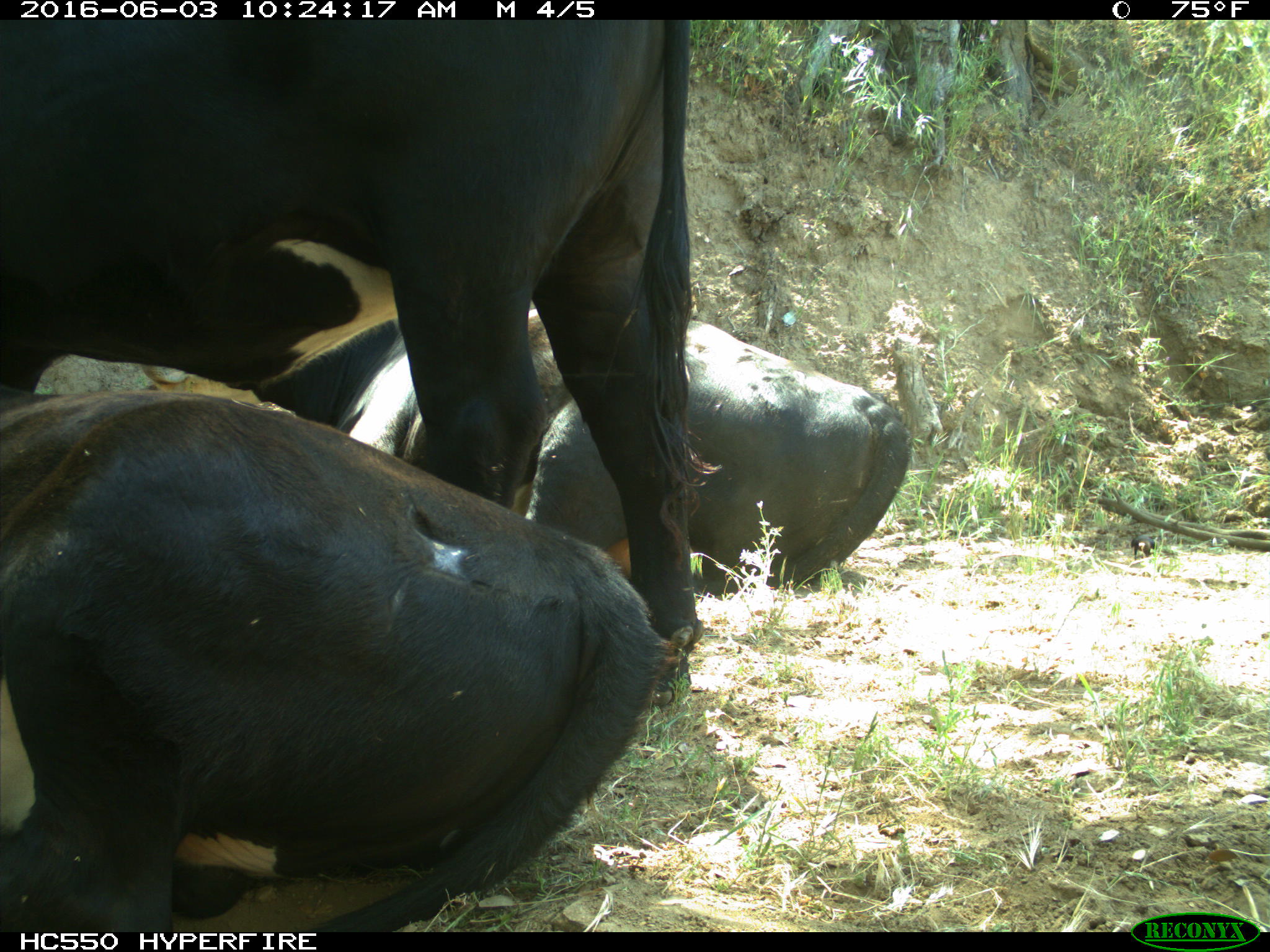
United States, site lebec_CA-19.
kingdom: Animalia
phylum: Chordata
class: Mammalia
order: Artiodactyla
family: Bovidae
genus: Bos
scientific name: Bos taurus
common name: domestic cow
Bos taurus (domestic cow).